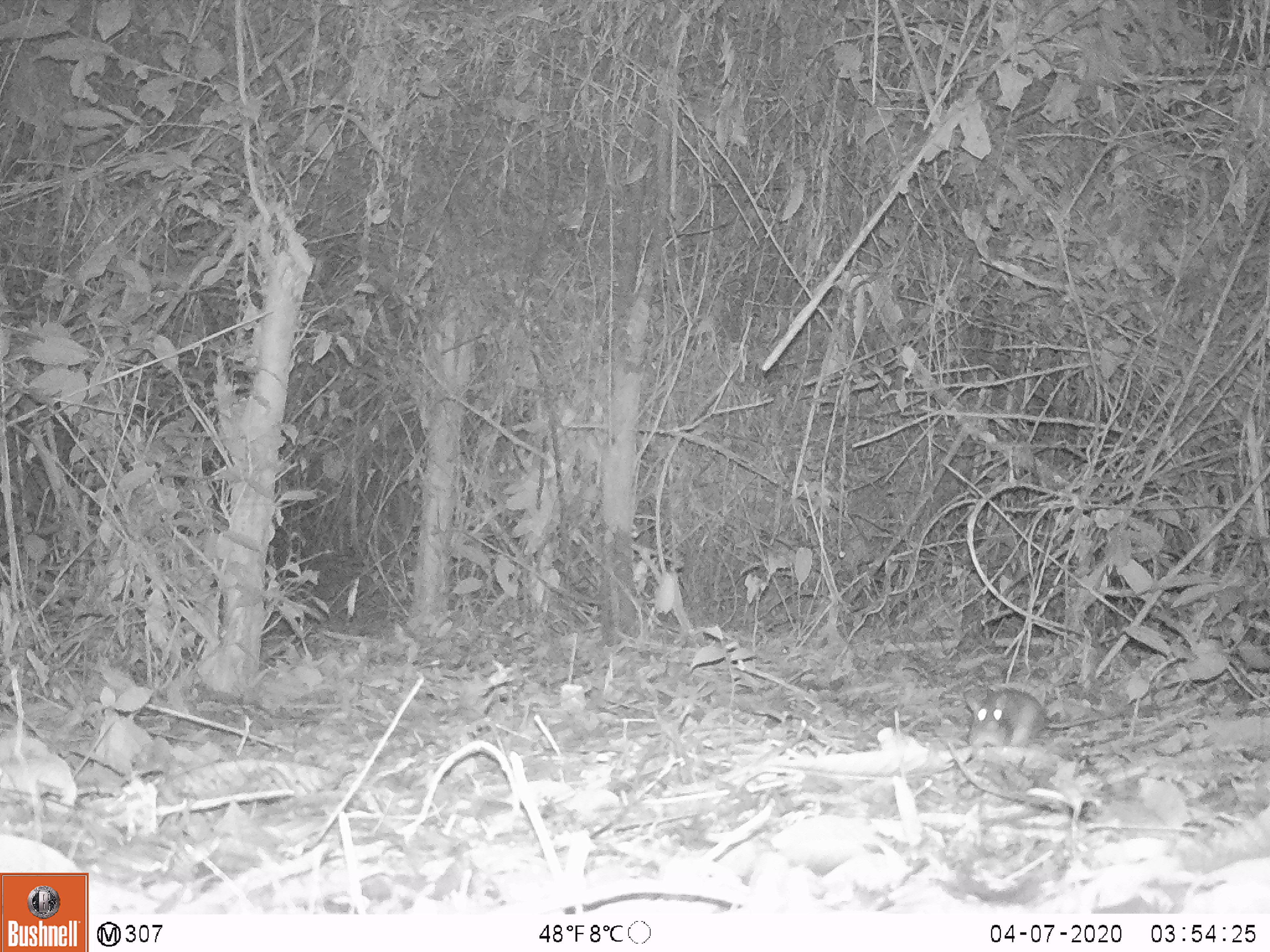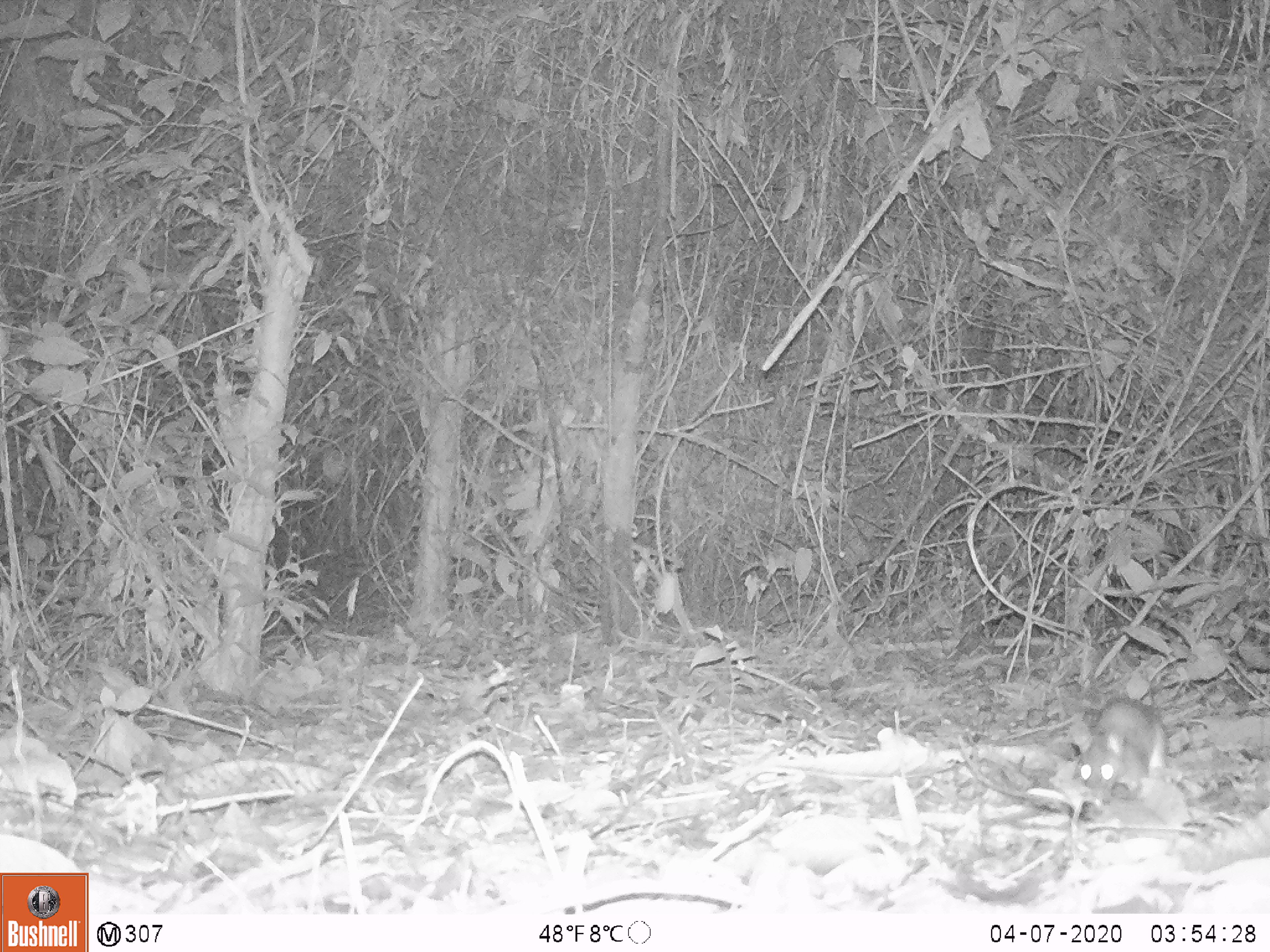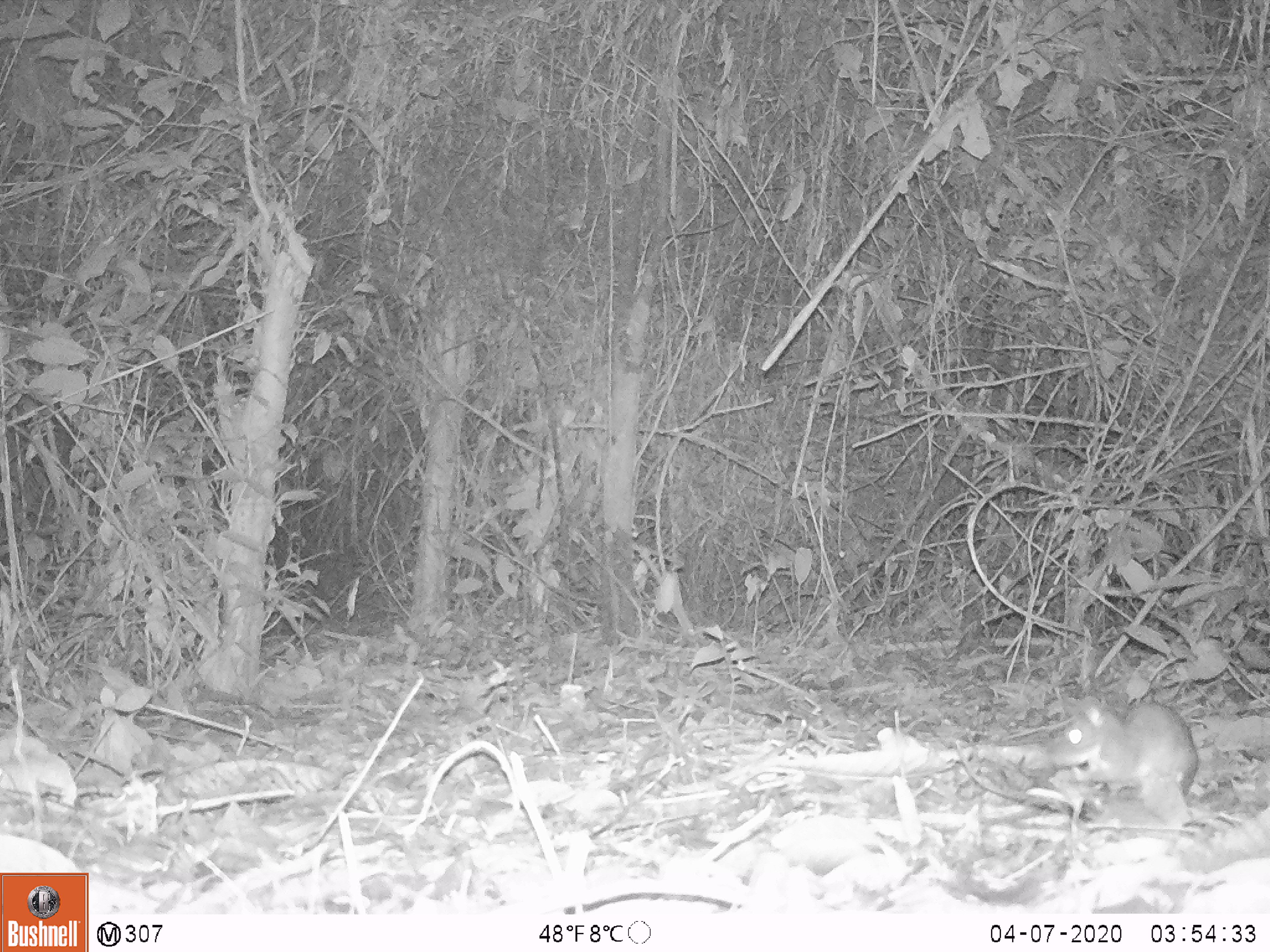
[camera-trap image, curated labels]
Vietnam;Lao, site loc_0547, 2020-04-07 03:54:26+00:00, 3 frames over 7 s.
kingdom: Animalia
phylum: Chordata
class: Mammalia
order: Rodentia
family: Muridae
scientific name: Muridae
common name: old-world mice and rats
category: unidentified murid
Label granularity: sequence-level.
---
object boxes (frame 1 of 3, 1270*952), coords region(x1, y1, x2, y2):
unidentified murid: region(964, 685, 1133, 747)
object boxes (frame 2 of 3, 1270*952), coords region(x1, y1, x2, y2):
unidentified murid: region(1073, 696, 1166, 807)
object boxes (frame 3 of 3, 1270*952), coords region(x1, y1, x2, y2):
unidentified murid: region(1049, 693, 1198, 811)